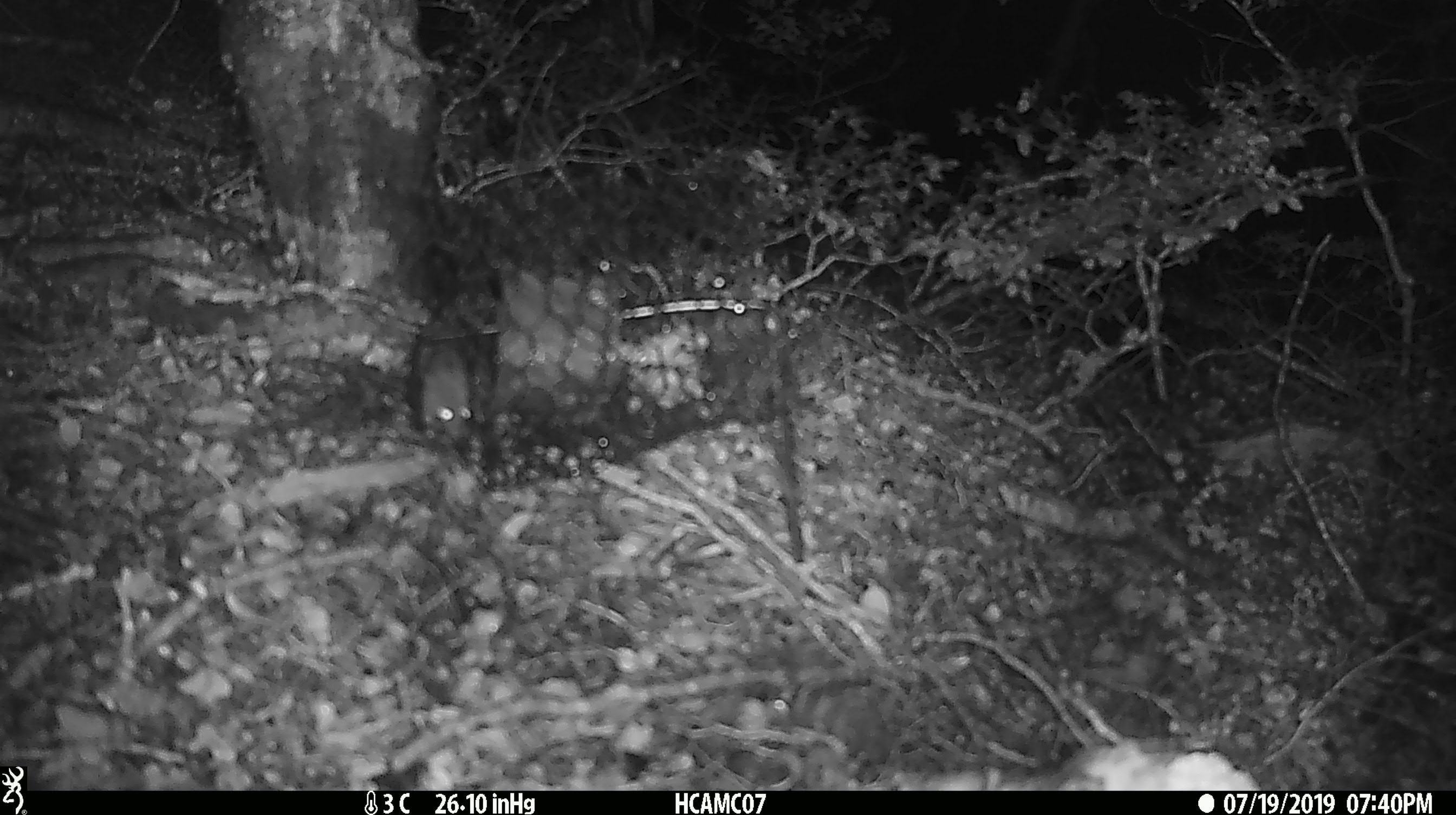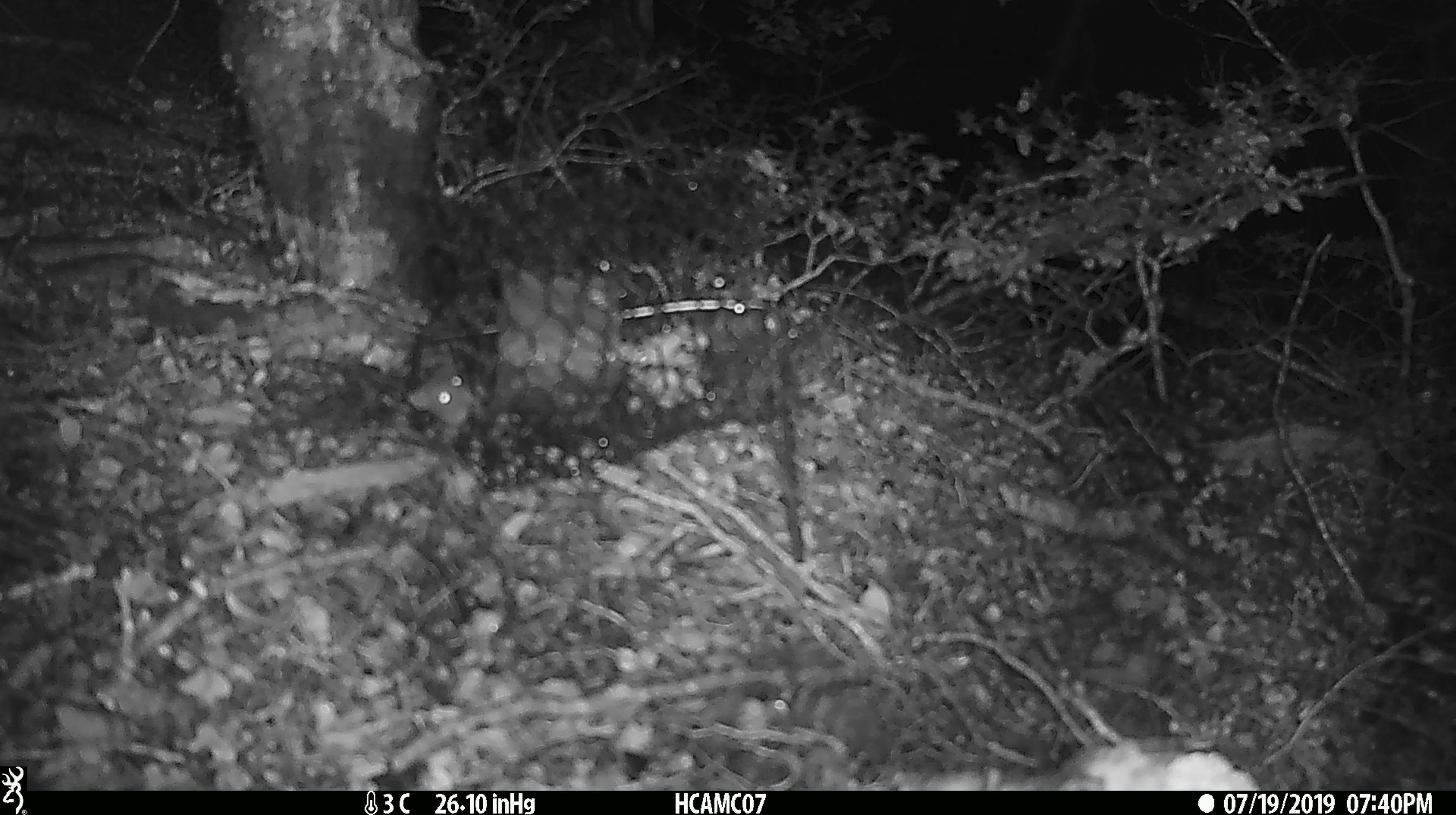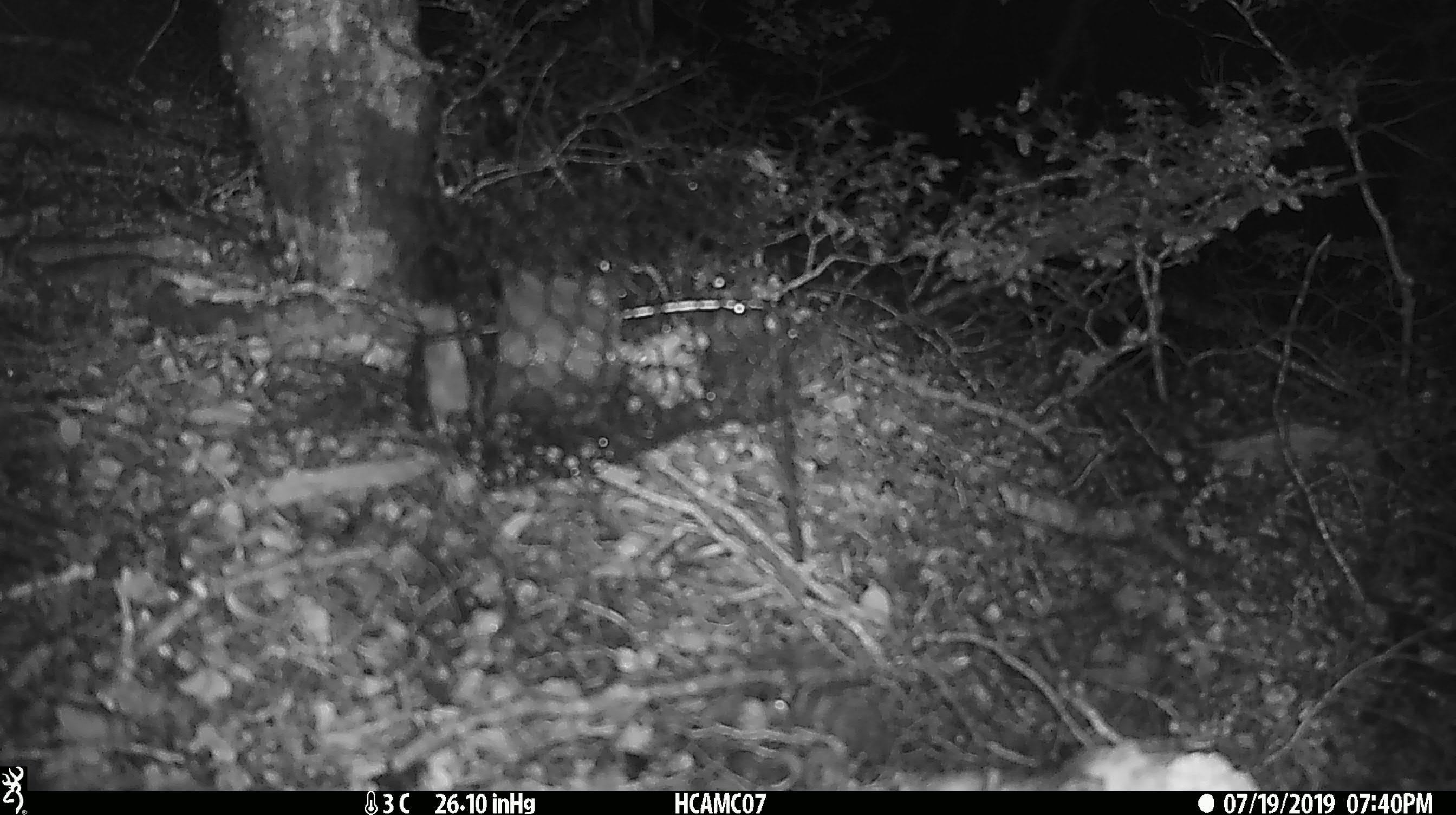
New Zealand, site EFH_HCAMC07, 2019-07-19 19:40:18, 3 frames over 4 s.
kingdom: Animalia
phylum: Chordata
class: Mammalia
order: Rodentia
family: Muridae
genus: Mus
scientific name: Mus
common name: mouse